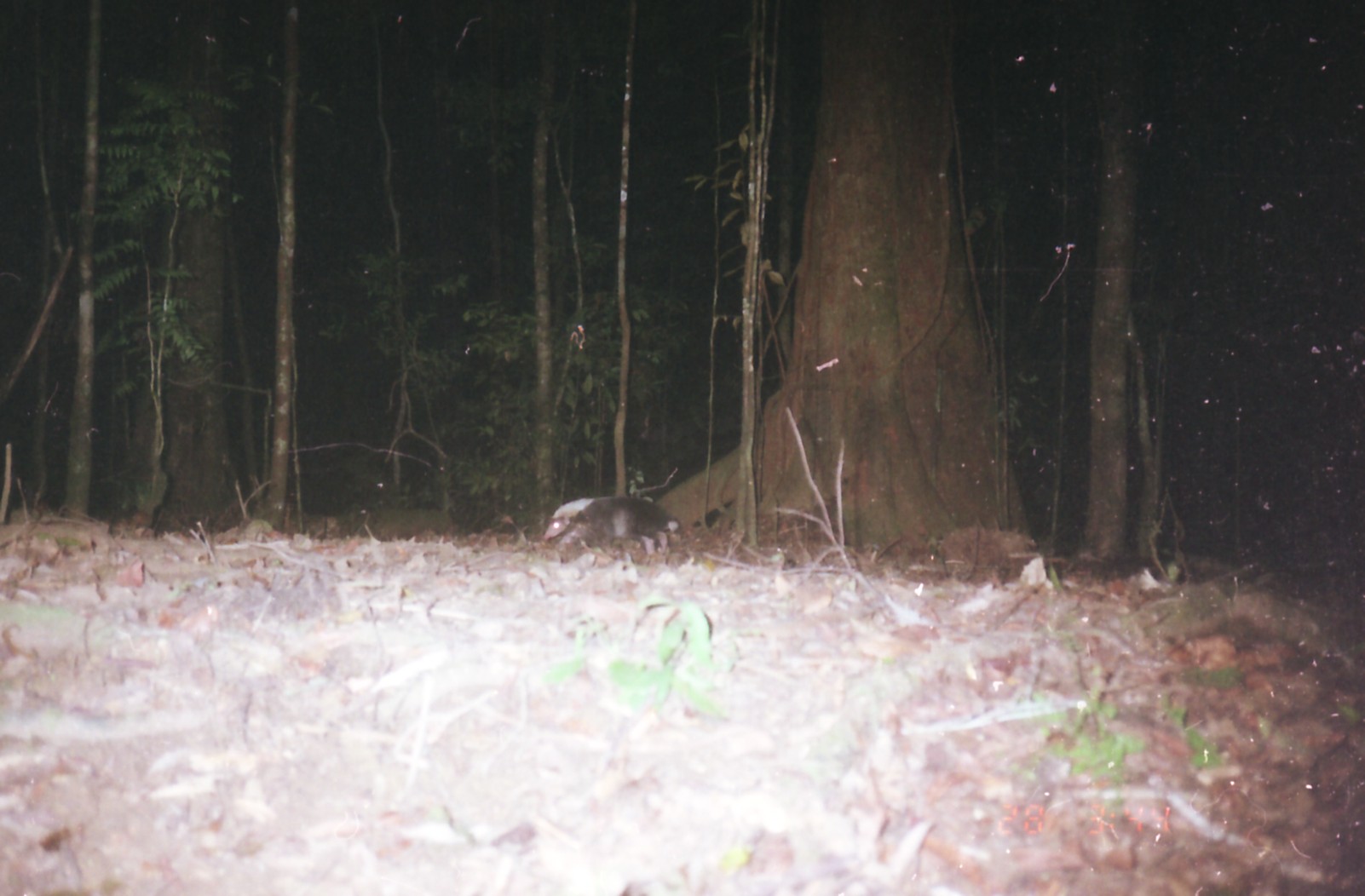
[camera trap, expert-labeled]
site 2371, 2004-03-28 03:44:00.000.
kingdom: Animalia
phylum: Chordata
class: Mammalia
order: Carnivora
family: Mephitidae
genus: Mydaus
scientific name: Mydaus javanensis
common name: sunda stink-badger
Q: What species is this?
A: Mydaus javanensis (sunda stink-badger).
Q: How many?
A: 1.